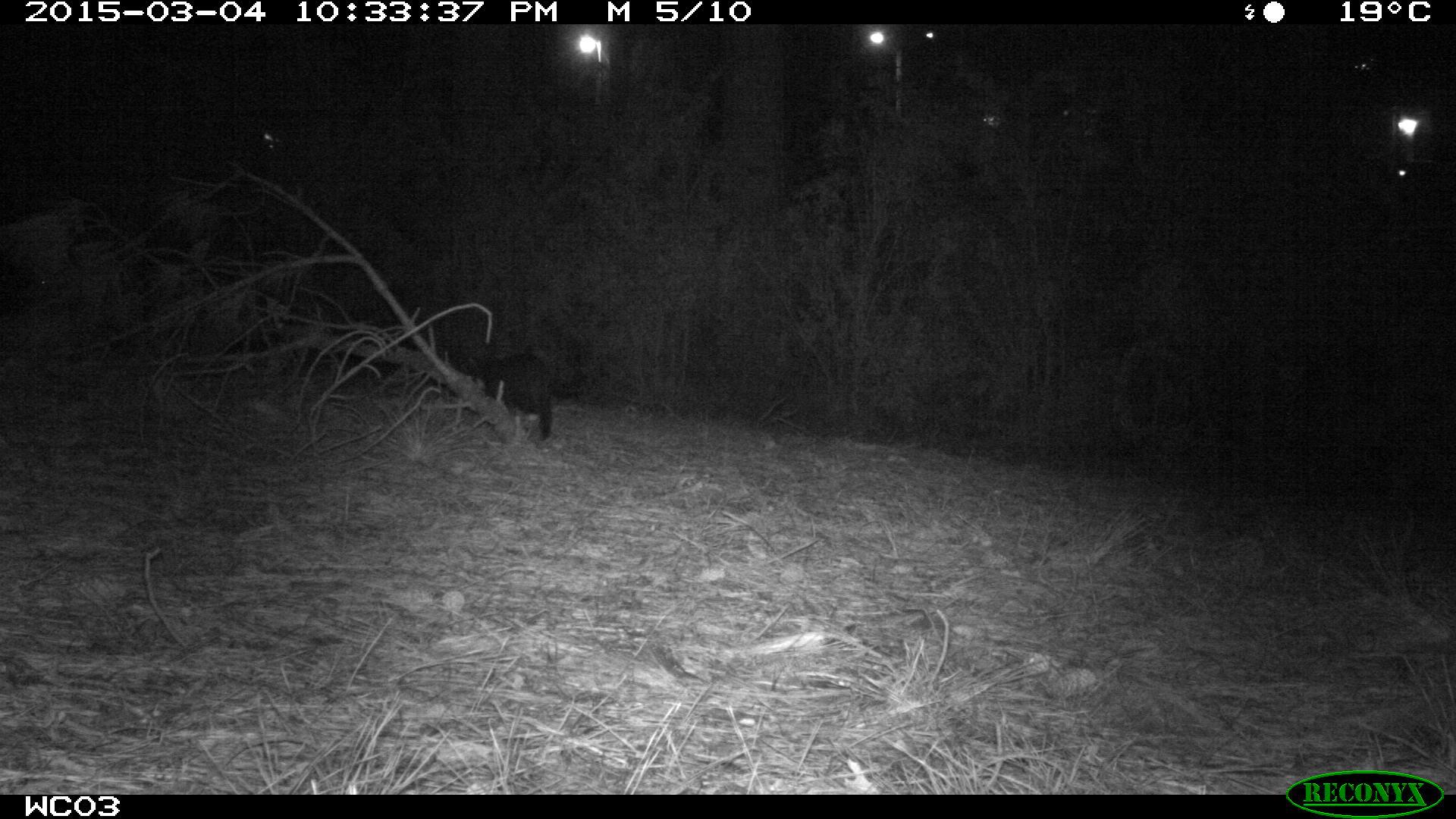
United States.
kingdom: Animalia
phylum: Chordata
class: Mammalia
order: Carnivora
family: Felidae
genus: Felis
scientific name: Felis catus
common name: domestic cat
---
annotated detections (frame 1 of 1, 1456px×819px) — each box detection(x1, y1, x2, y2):
Domestic Cat: detection(462, 342, 563, 441)